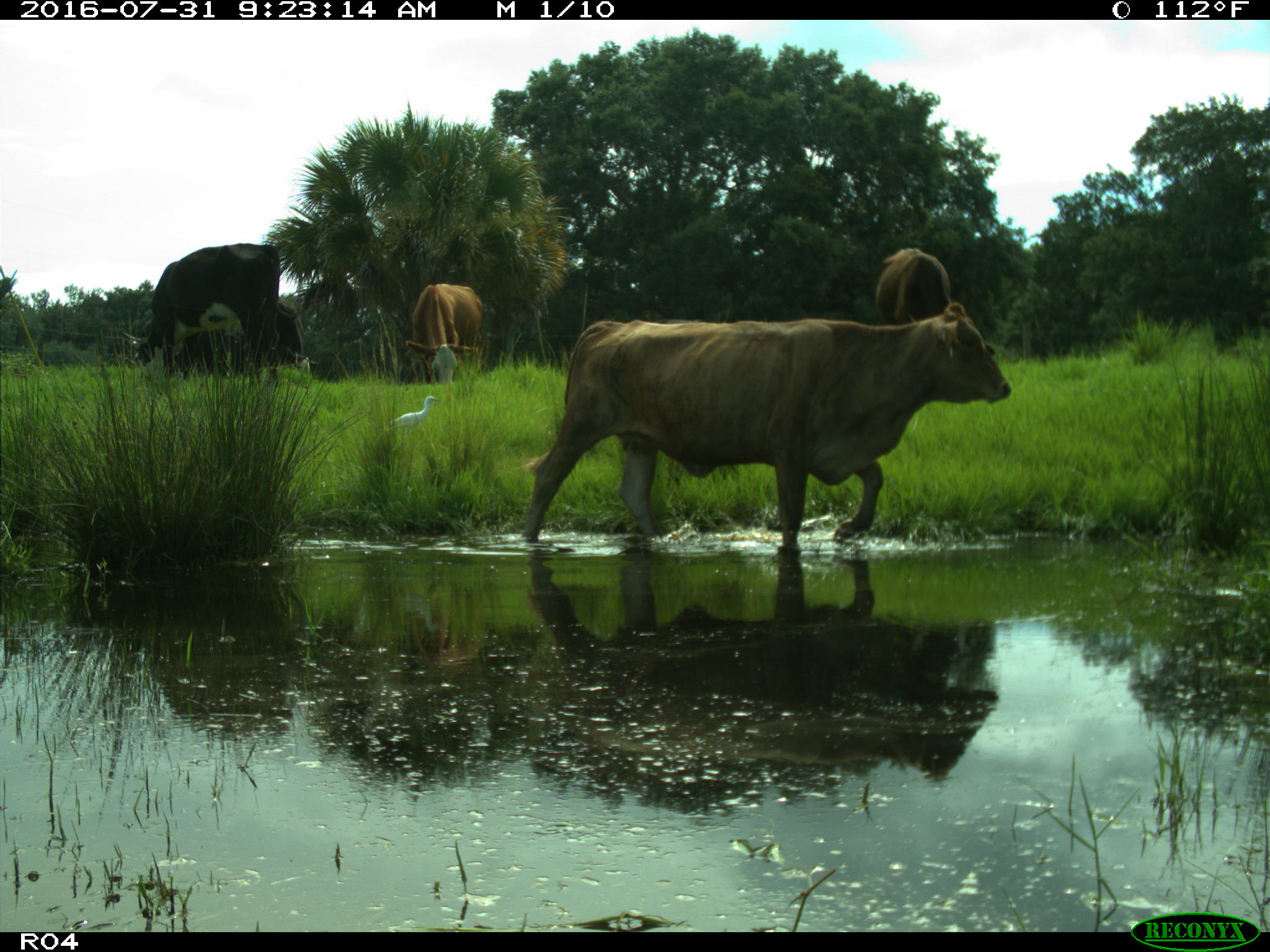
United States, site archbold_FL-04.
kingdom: Animalia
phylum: Chordata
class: Mammalia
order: Artiodactyla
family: Bovidae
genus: Bos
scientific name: Bos taurus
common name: domestic cow